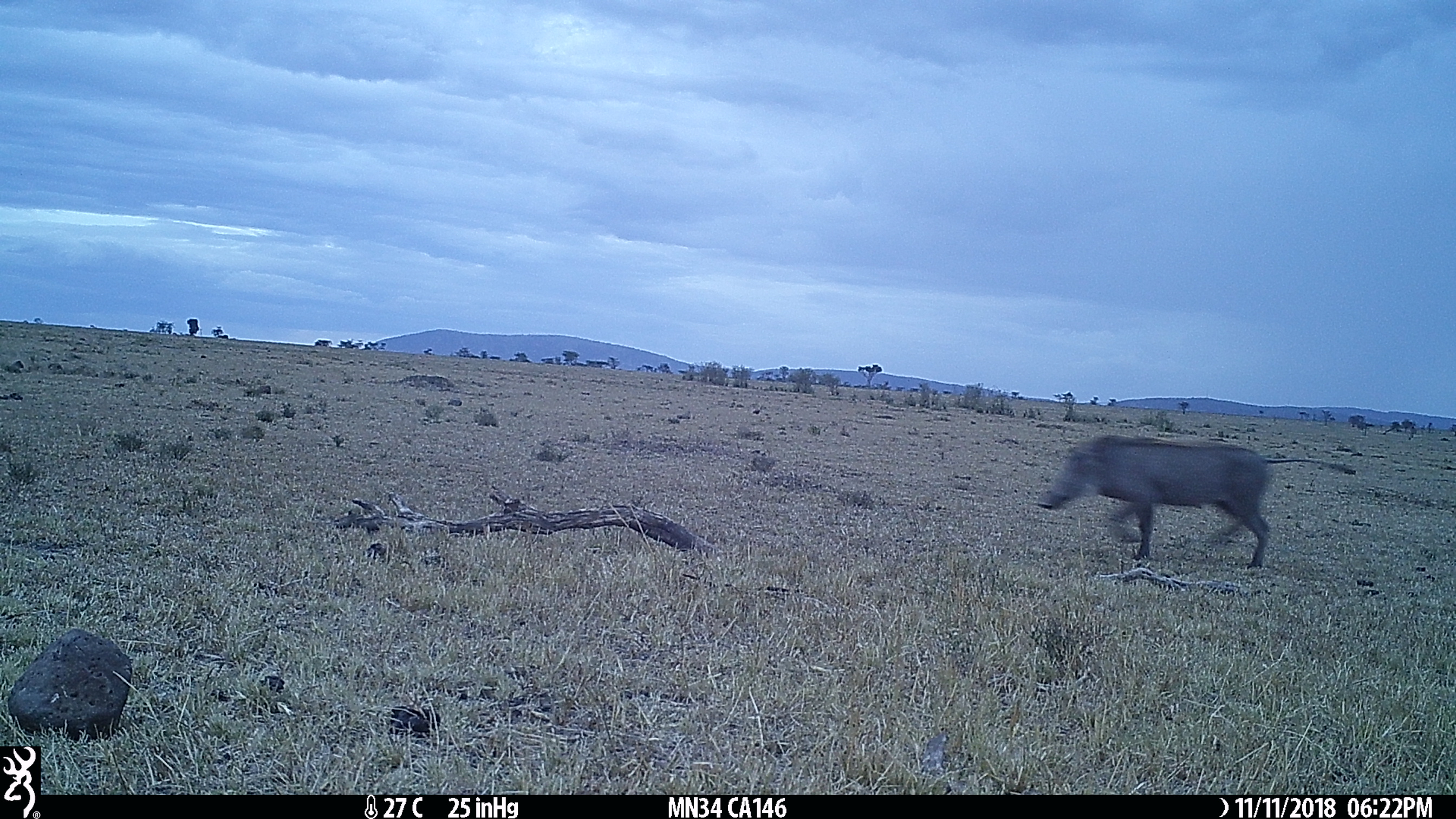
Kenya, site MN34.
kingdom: Animalia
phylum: Chordata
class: Mammalia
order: Artiodactyla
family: Suidae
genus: Phacochoerus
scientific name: Phacochoerus africanus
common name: common warthog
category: warthog